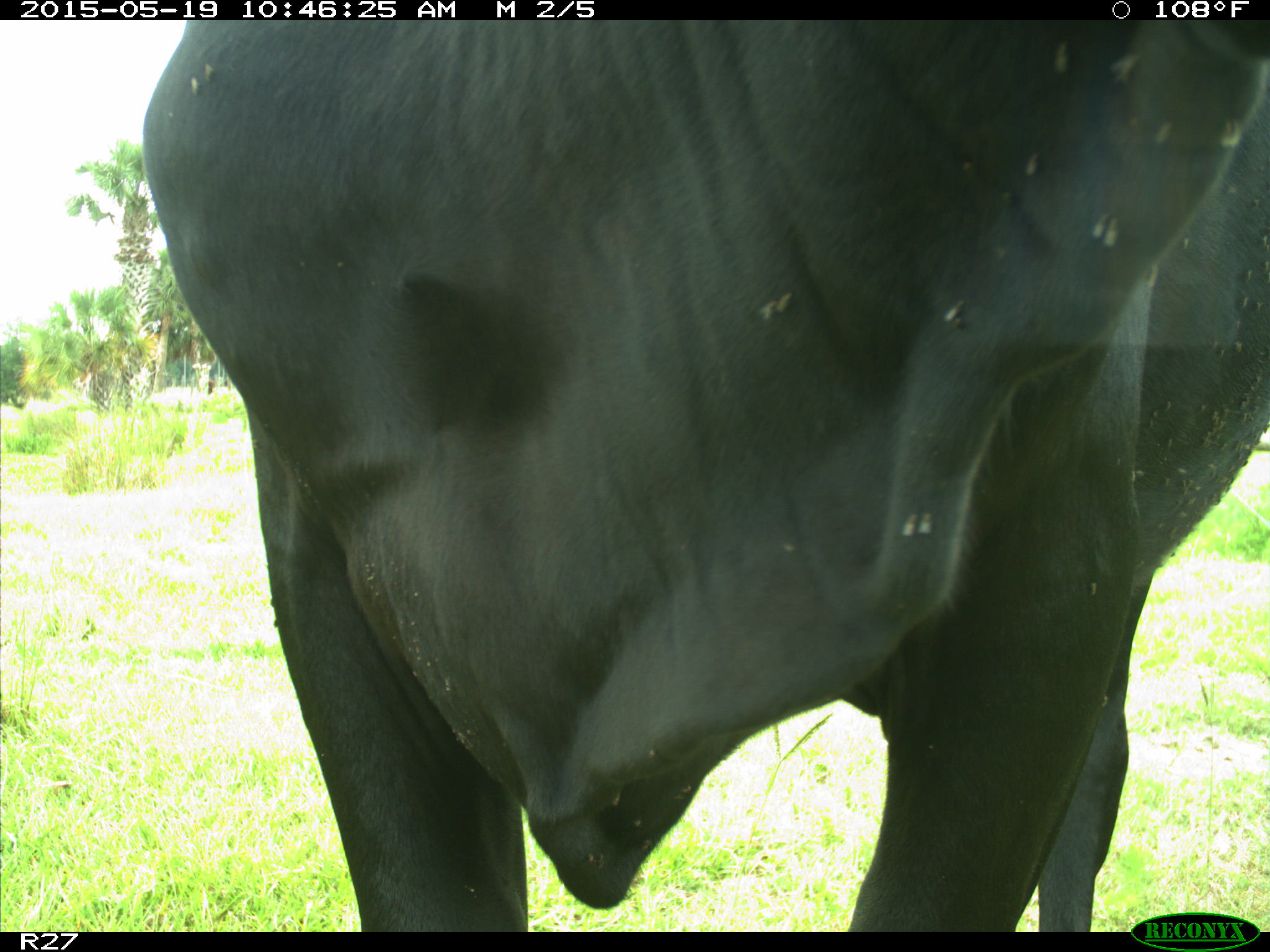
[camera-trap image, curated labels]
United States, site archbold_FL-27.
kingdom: Animalia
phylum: Chordata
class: Mammalia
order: Artiodactyla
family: Bovidae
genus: Bos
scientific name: Bos taurus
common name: domestic cow